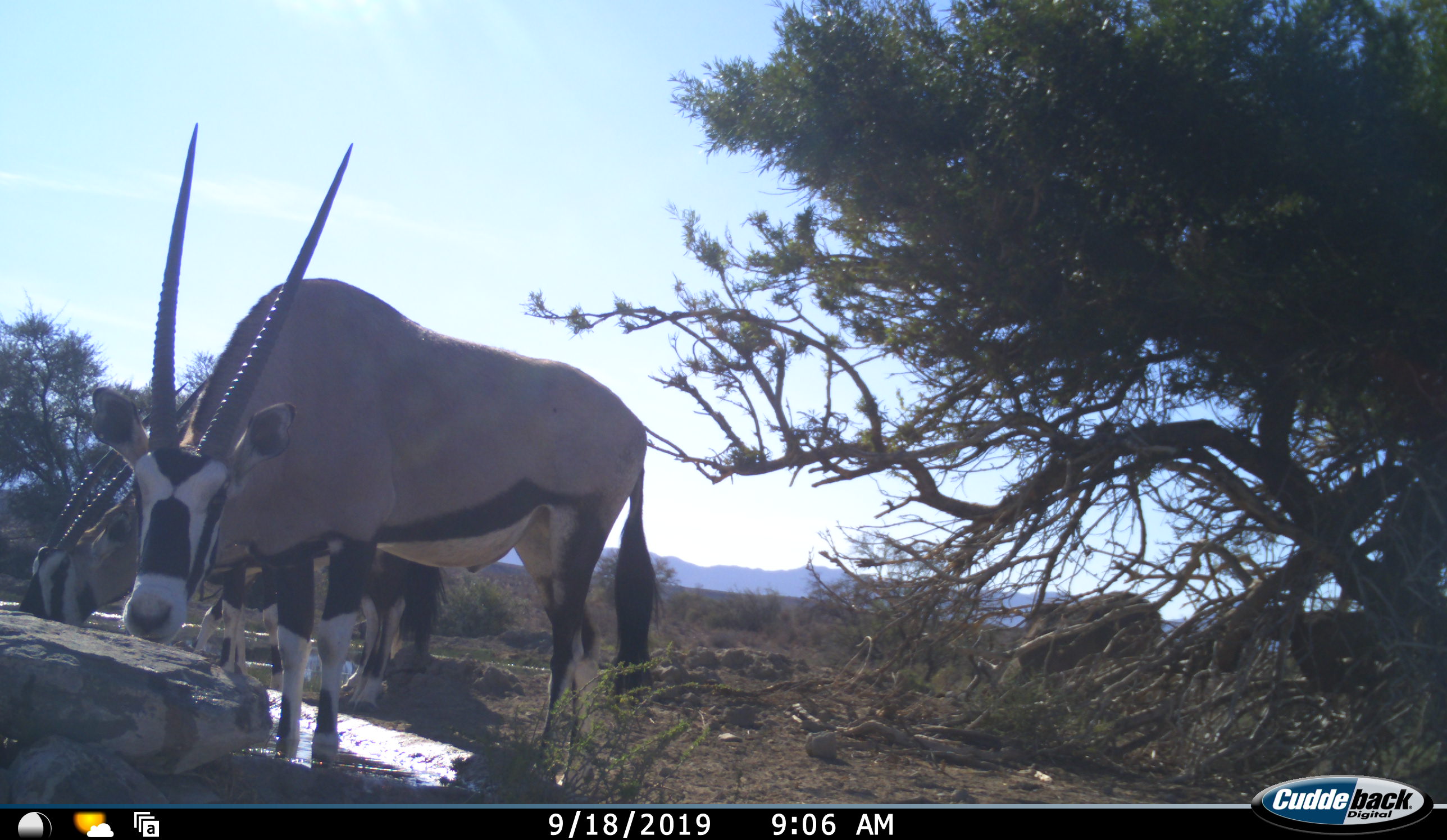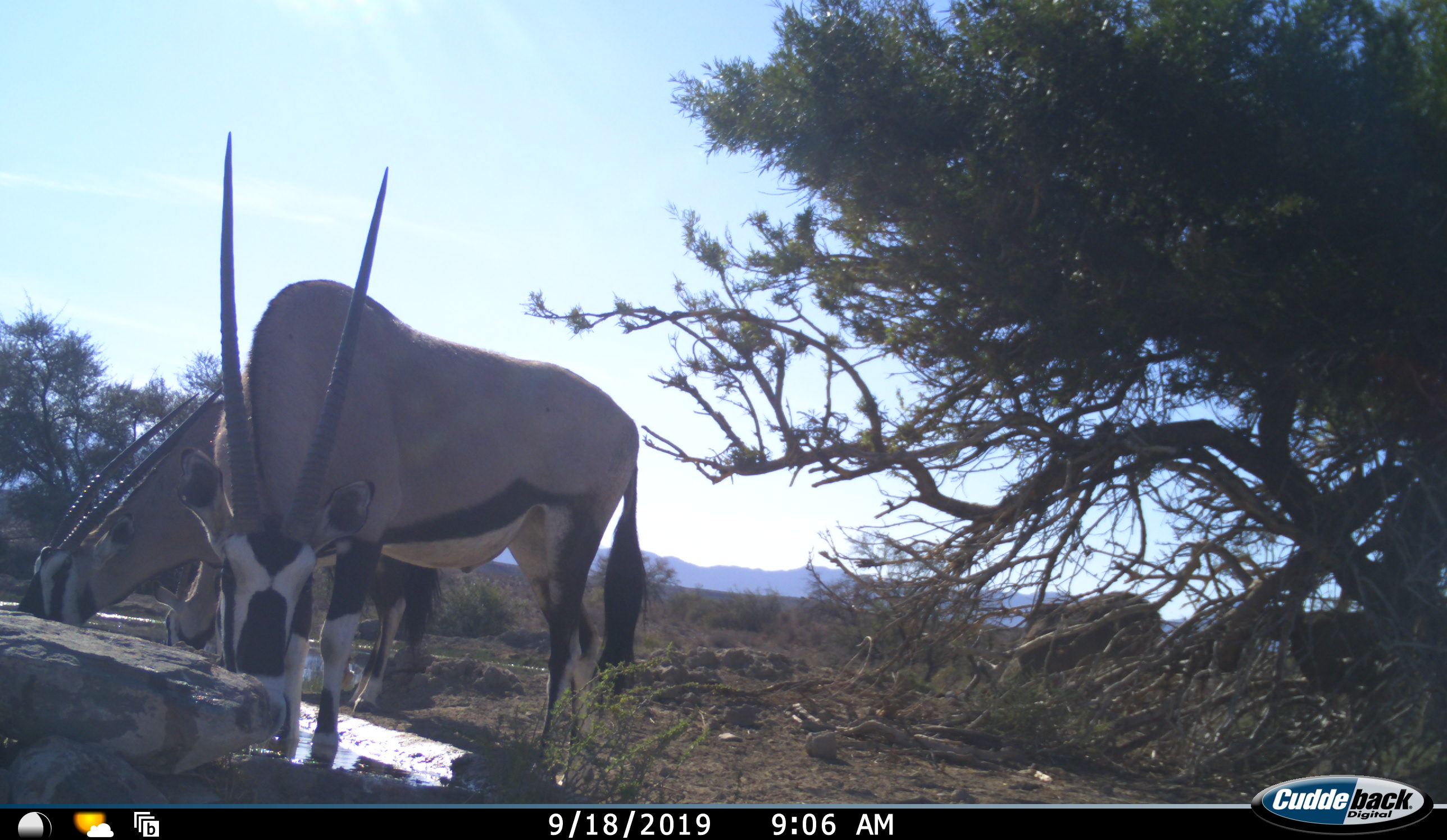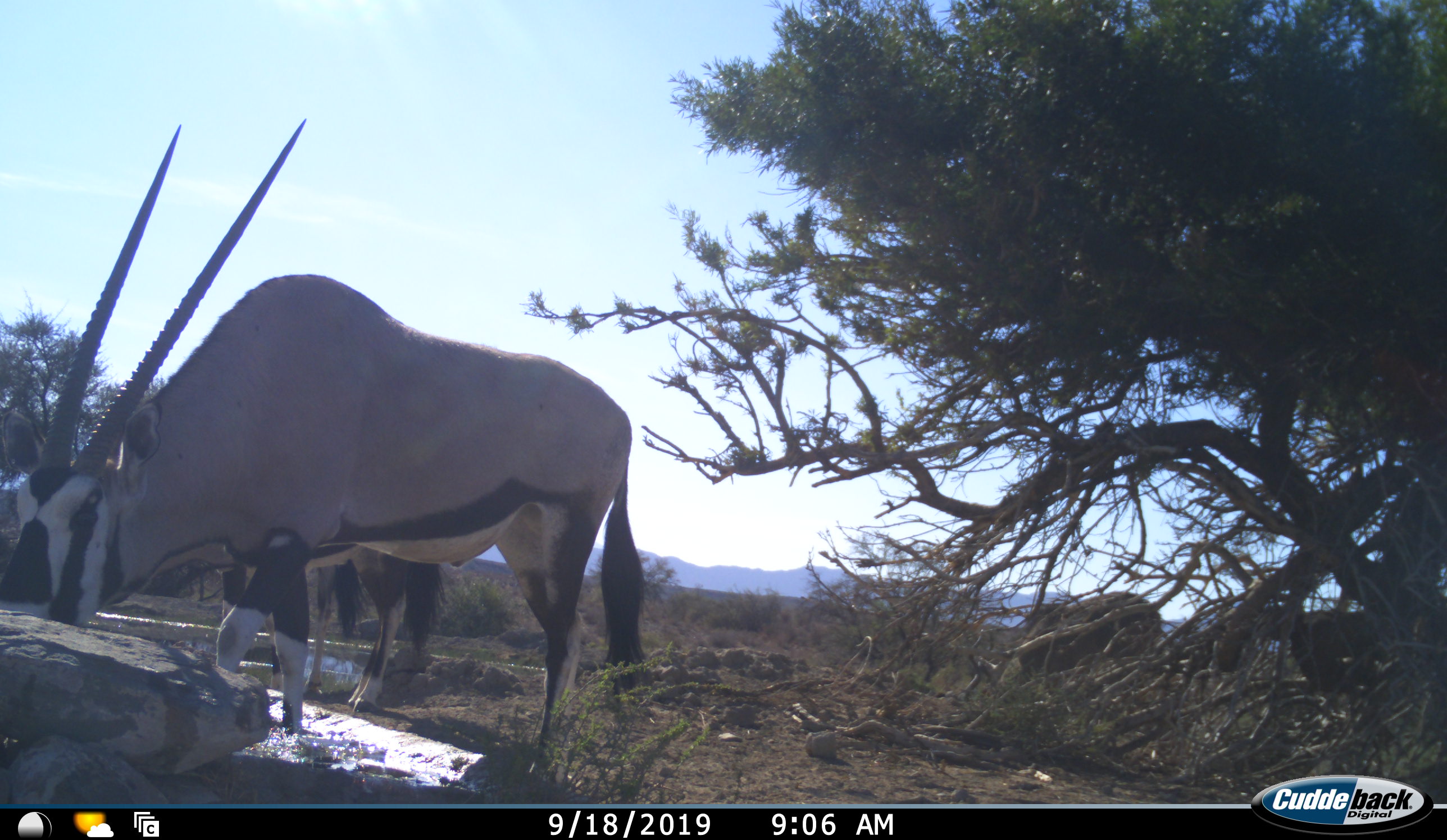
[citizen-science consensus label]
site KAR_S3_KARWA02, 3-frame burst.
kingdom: Animalia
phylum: Chordata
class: Mammalia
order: Artiodactyla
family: Bovidae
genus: Oryx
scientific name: Oryx gazella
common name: gemsbok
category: oryx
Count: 3.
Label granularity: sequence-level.